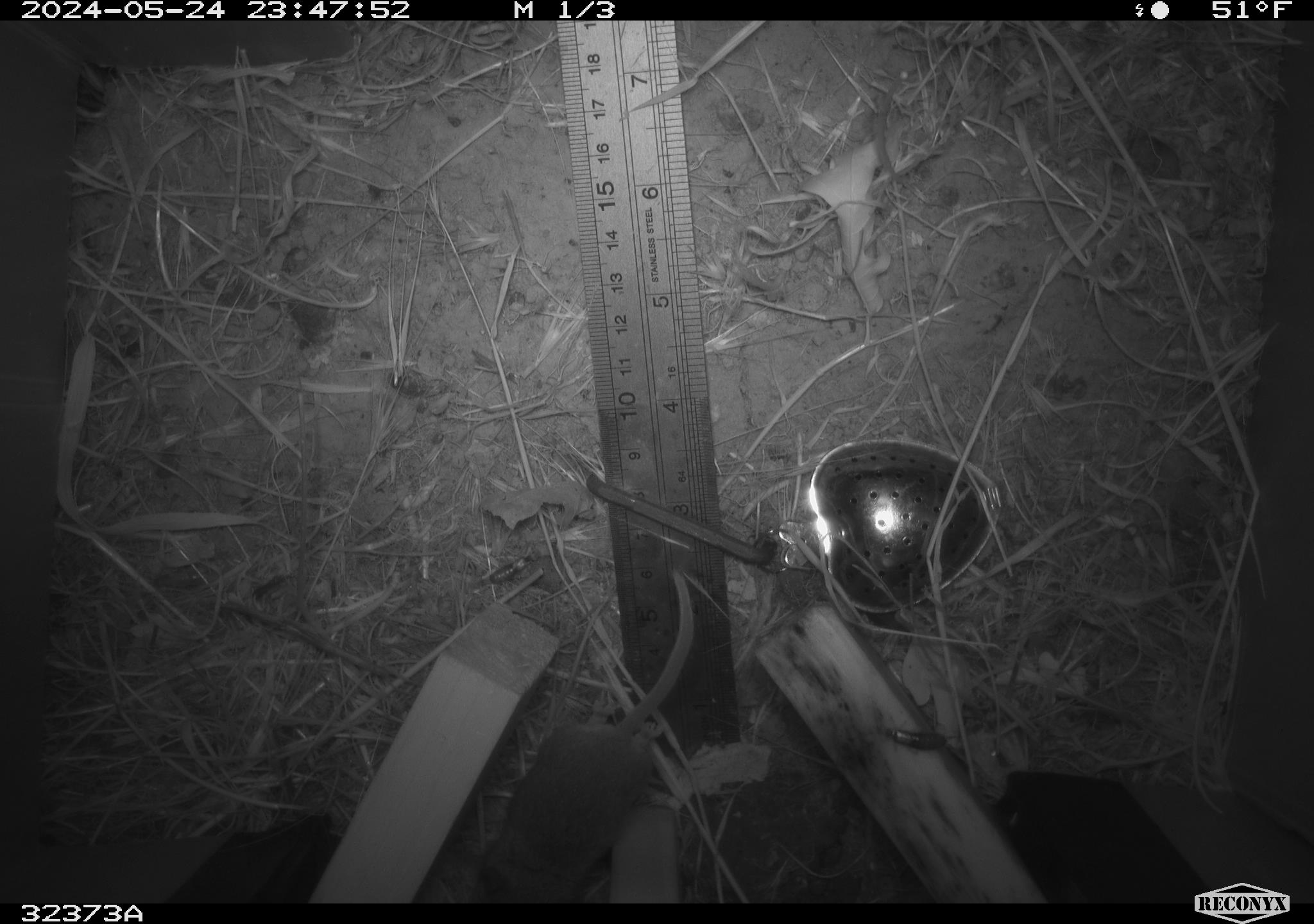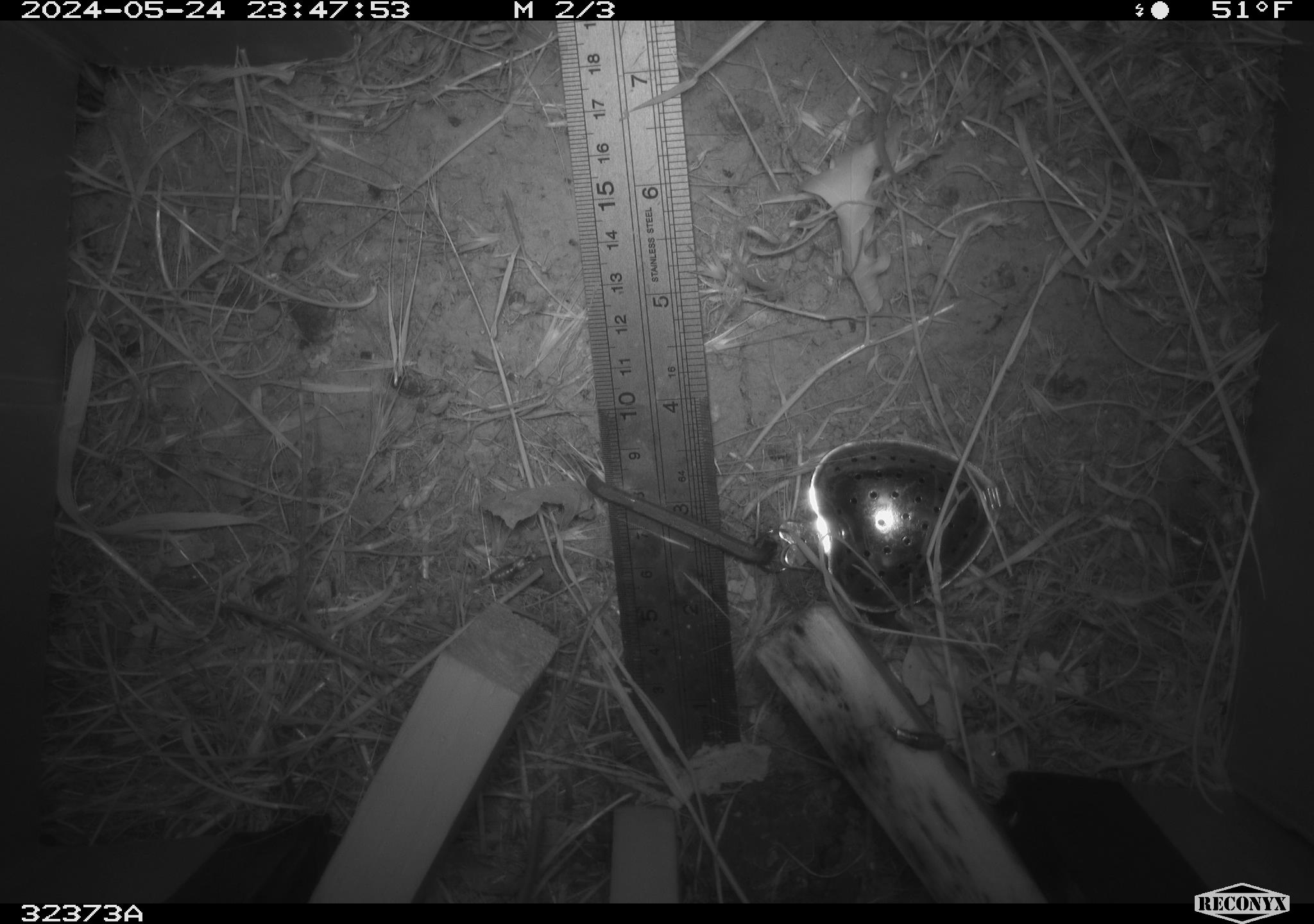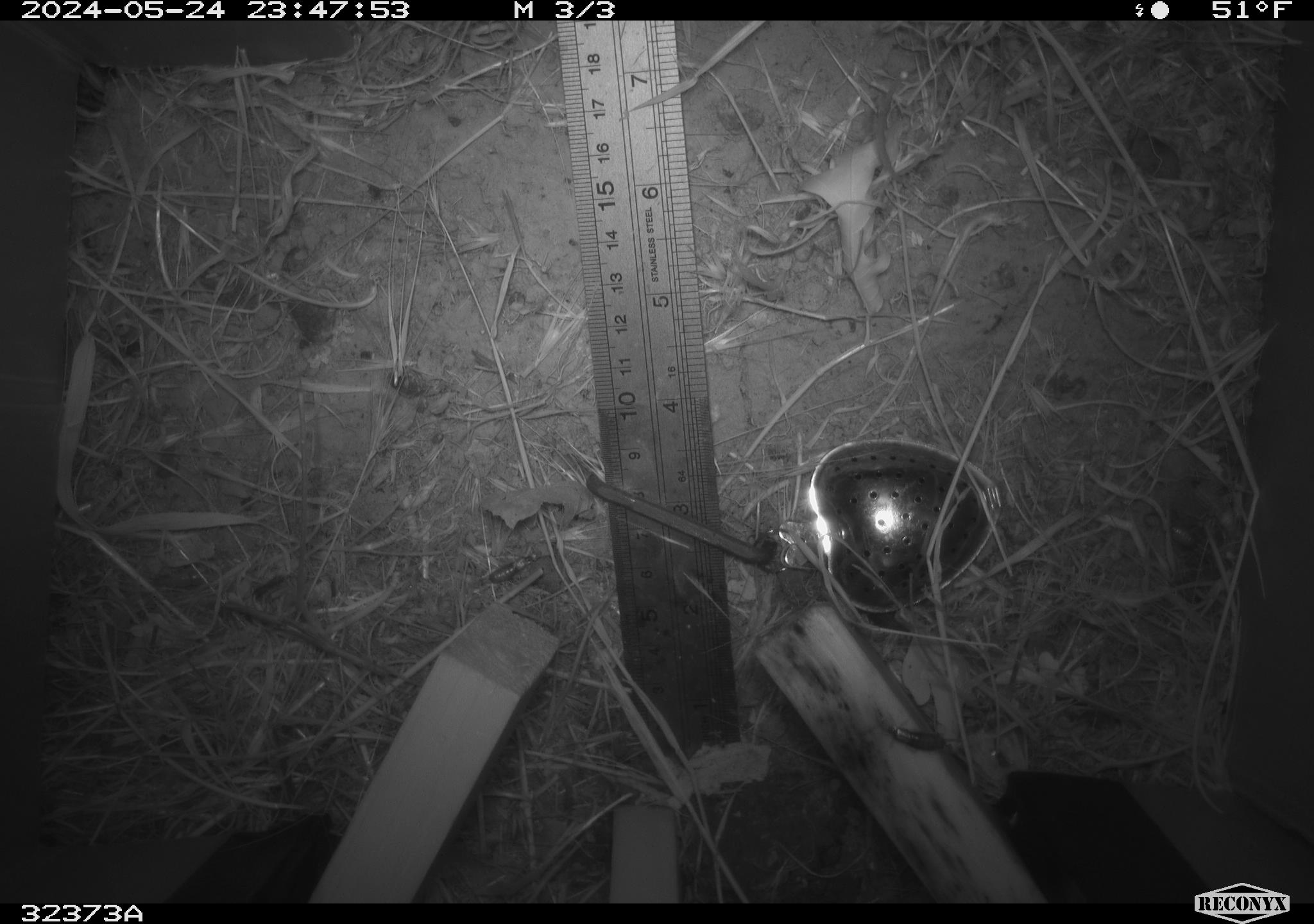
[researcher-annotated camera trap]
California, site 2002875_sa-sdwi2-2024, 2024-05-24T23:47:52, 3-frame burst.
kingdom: Animalia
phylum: Chordata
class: Mammalia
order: Rodentia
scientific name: Rodentia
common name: mouse species